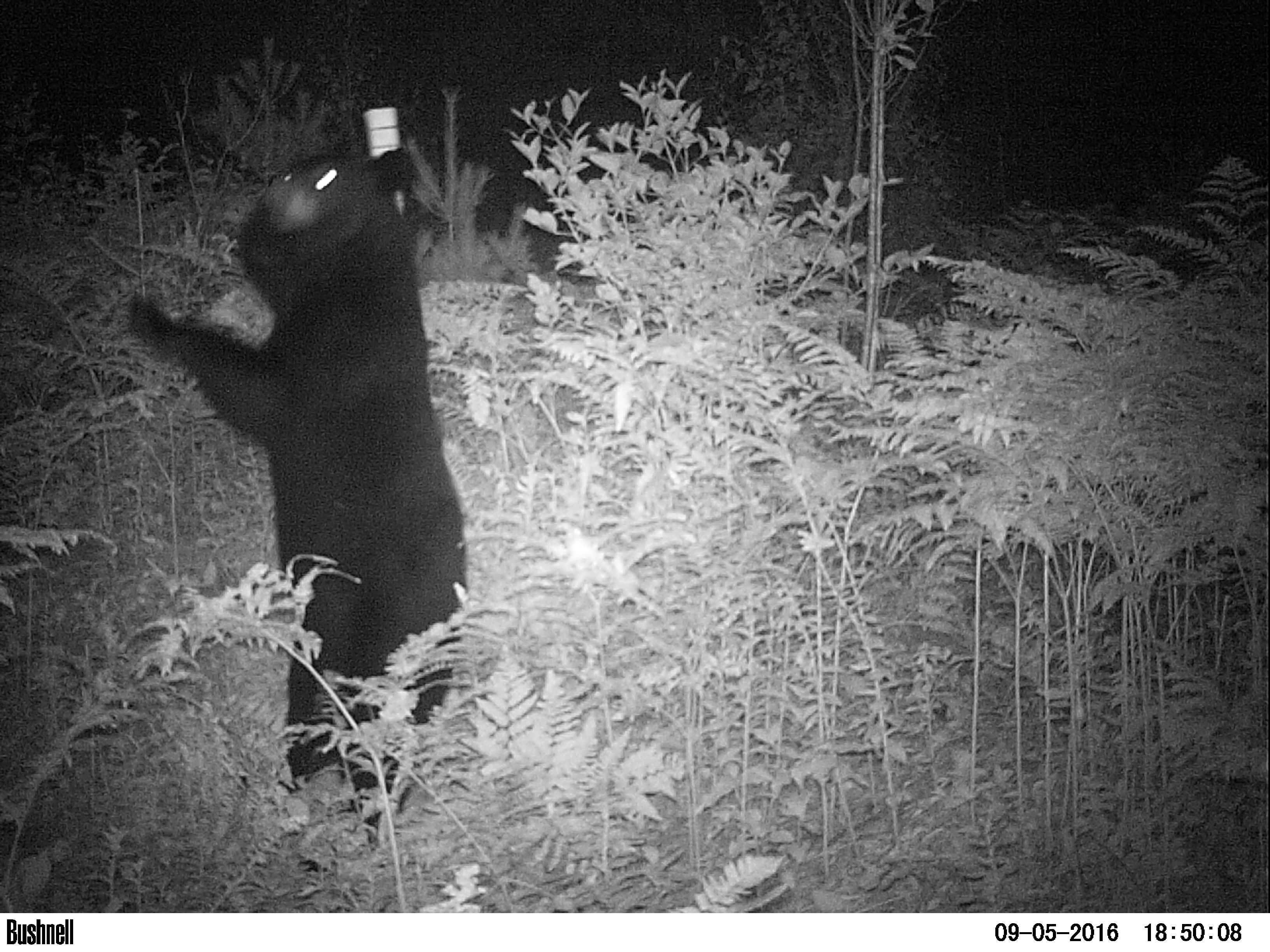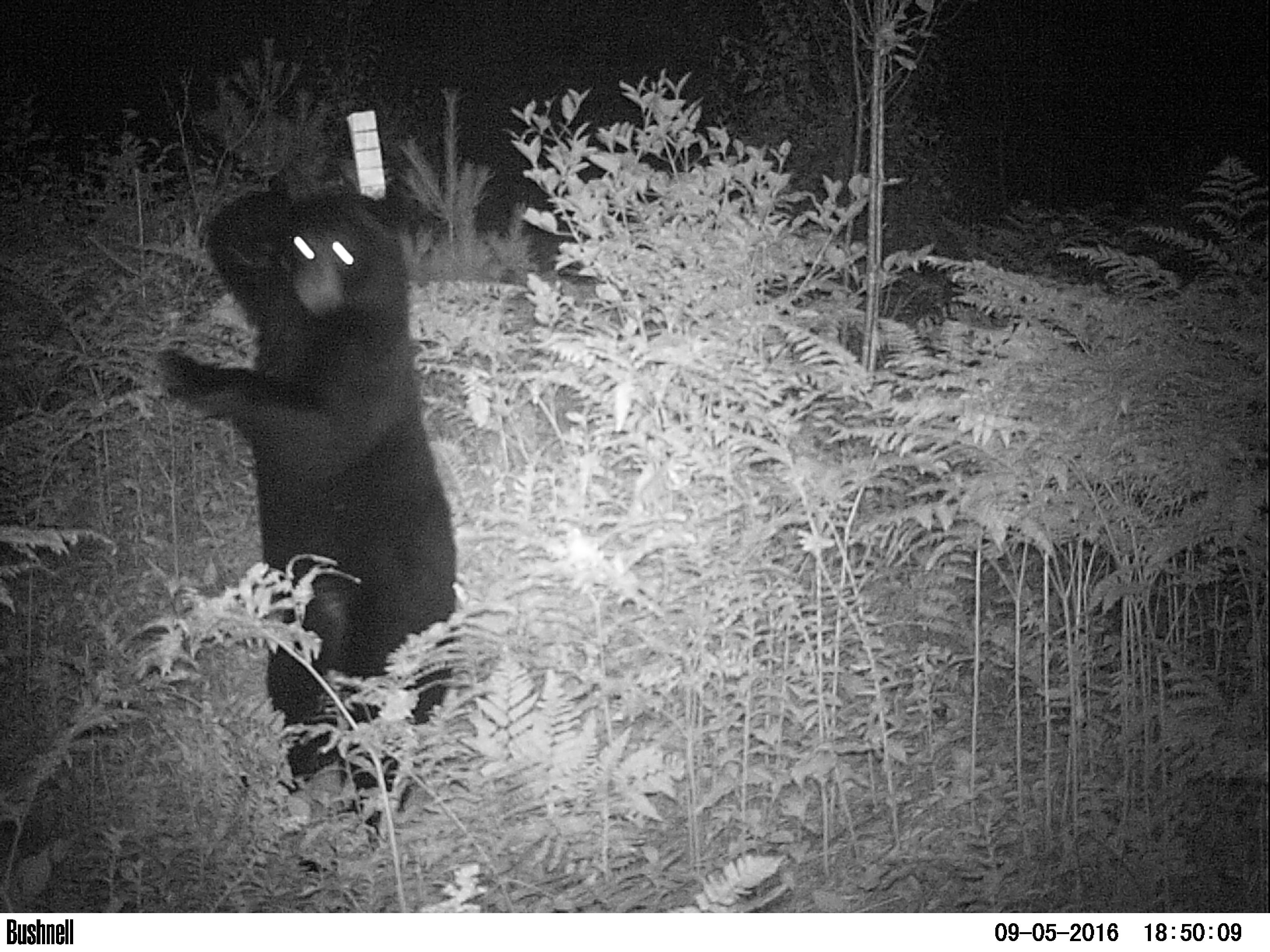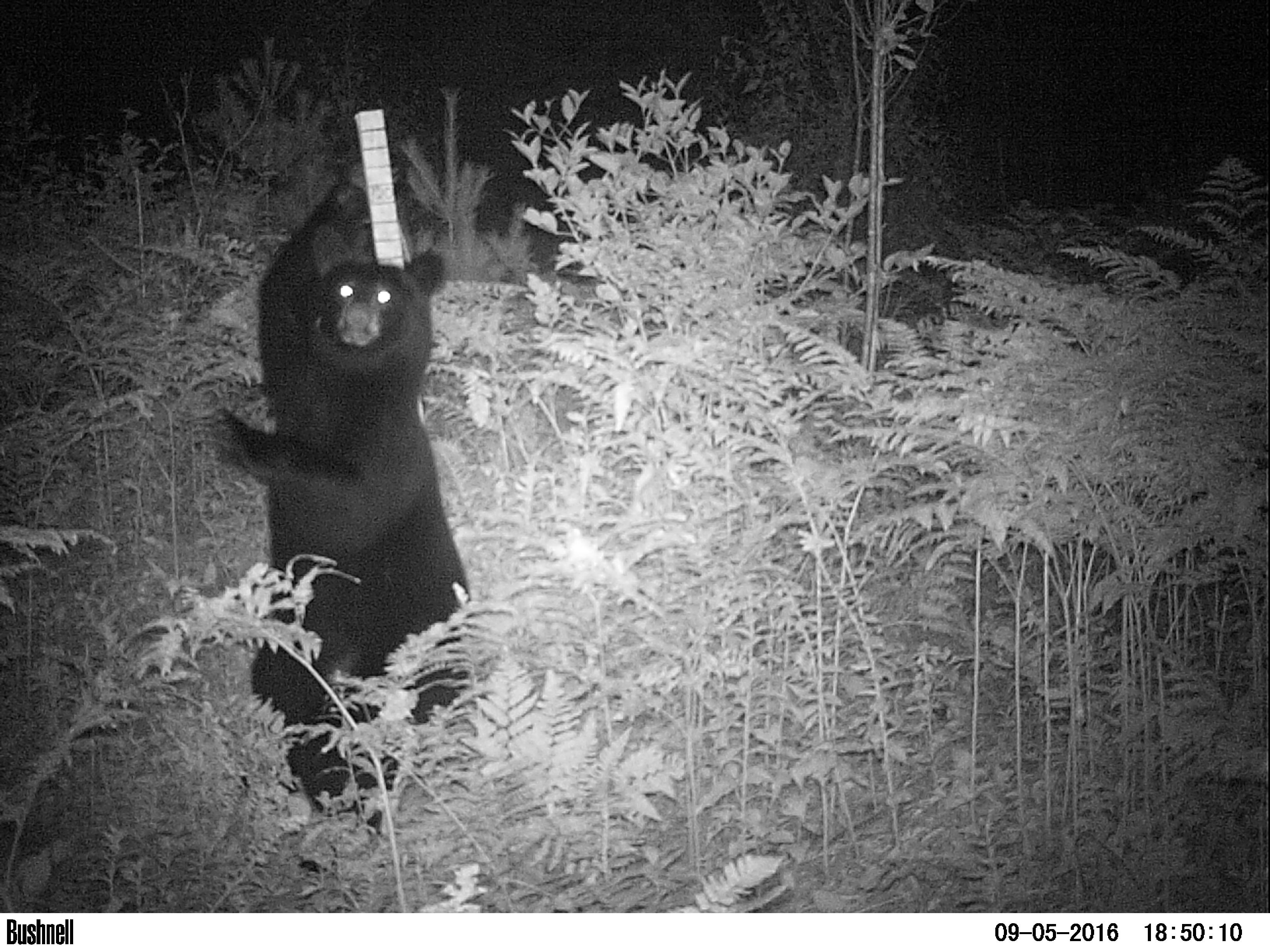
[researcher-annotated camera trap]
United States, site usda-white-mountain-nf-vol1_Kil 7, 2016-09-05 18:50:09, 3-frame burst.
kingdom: Animalia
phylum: Chordata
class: Mammalia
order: Carnivora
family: Ursidae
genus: Ursus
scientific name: Ursus americanus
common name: black bear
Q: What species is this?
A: Black bear (Ursus americanus).